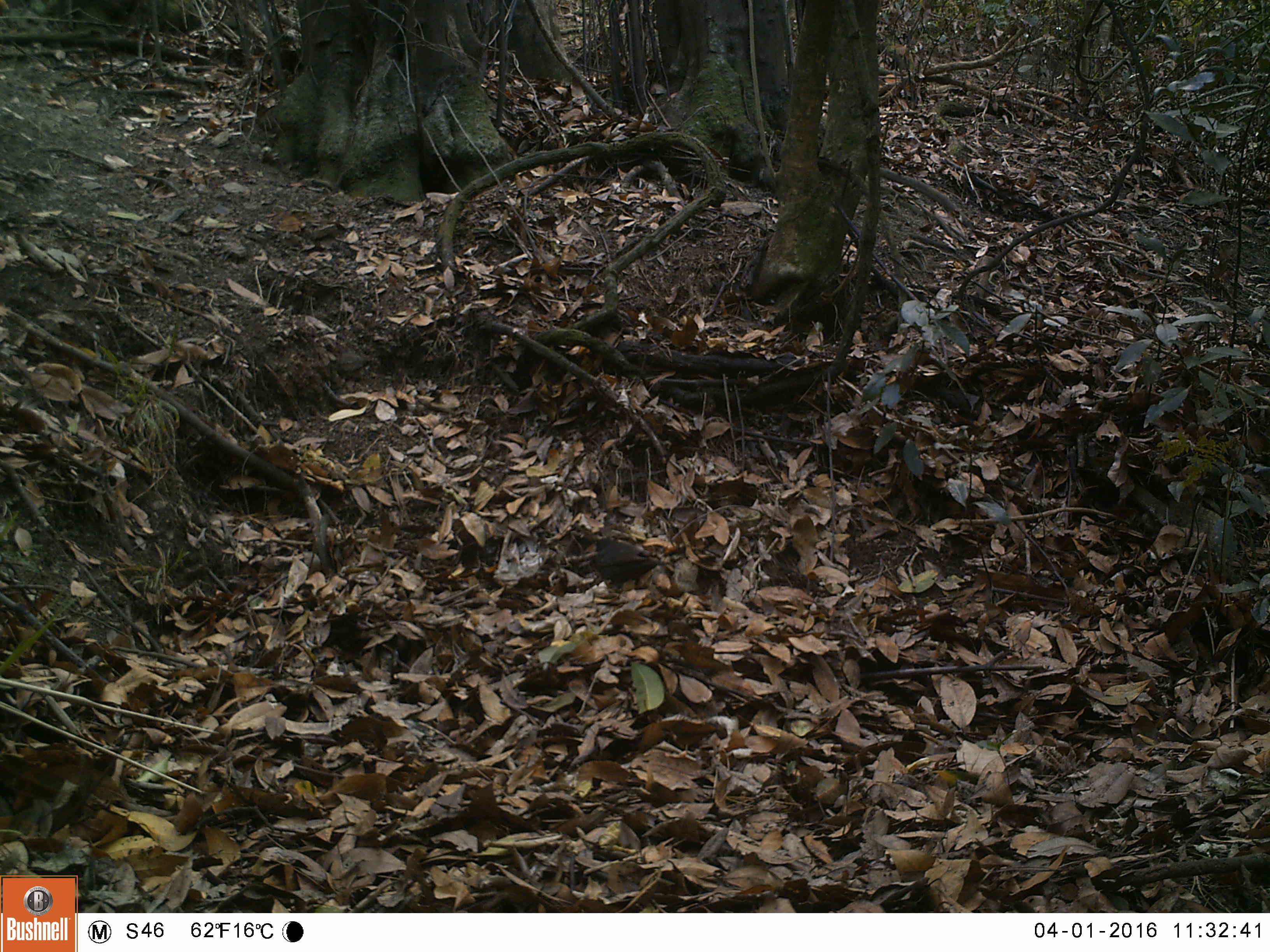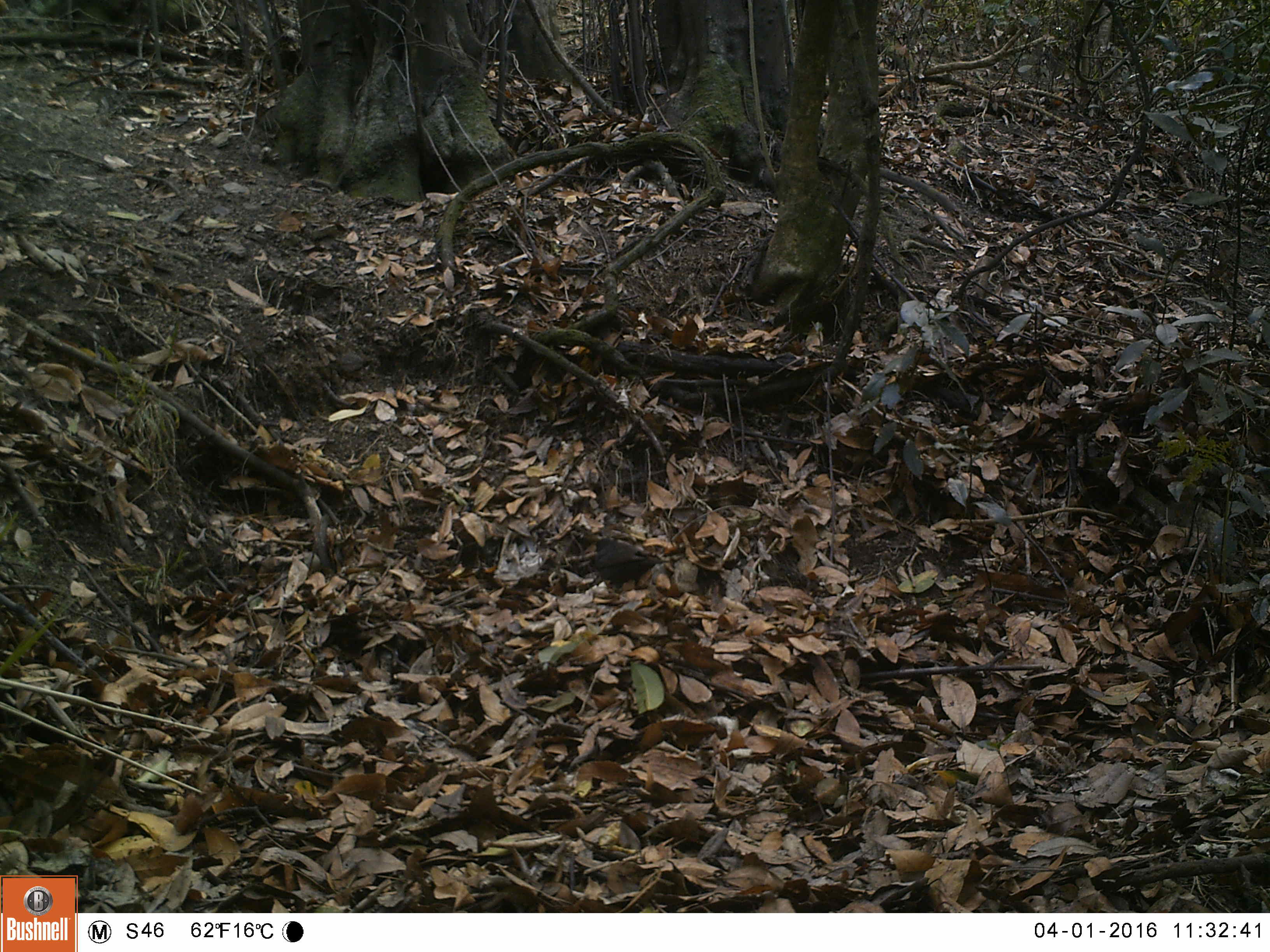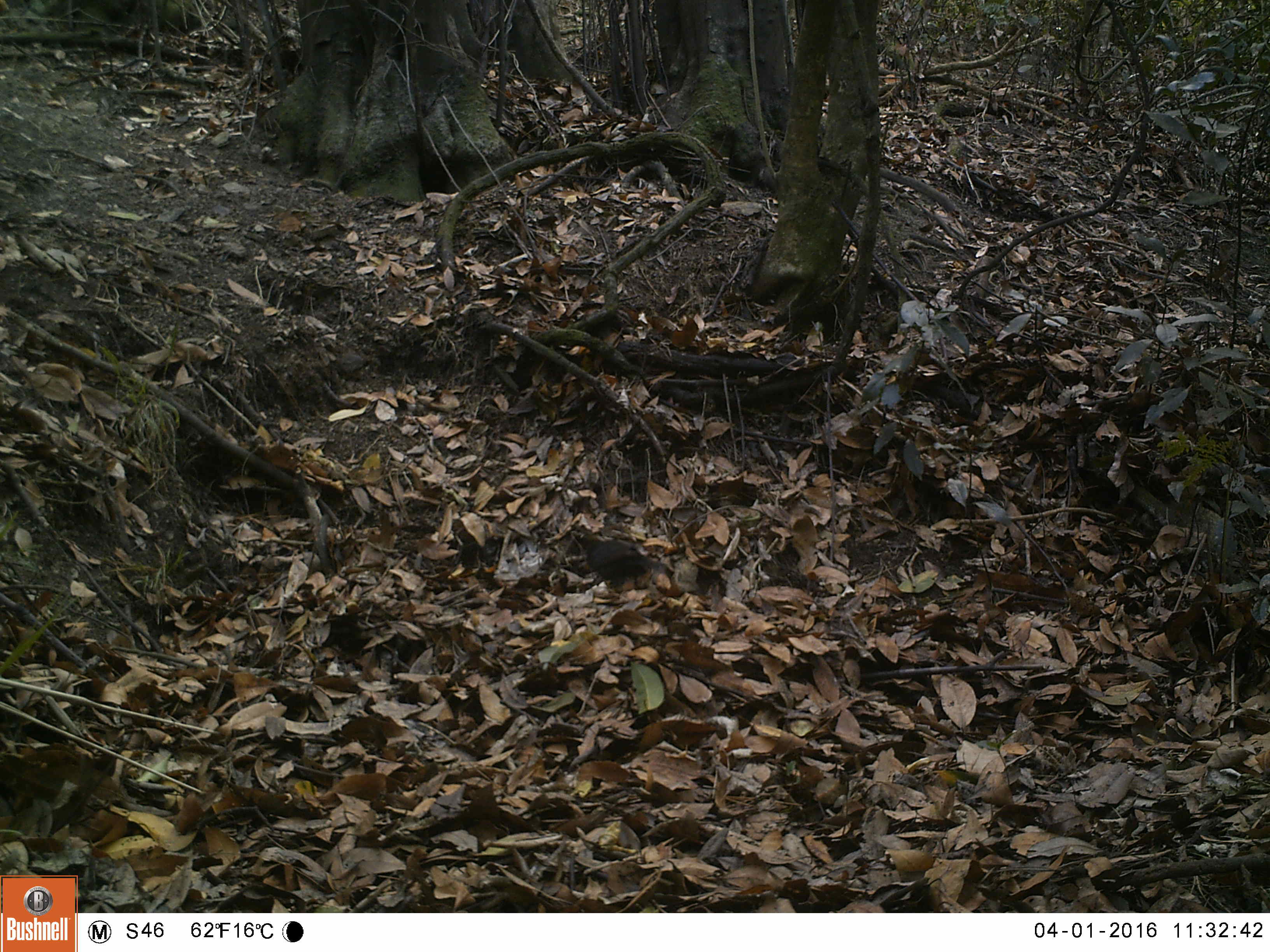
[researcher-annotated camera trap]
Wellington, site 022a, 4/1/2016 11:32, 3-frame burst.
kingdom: Animalia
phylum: Chordata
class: Aves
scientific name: Aves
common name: bird